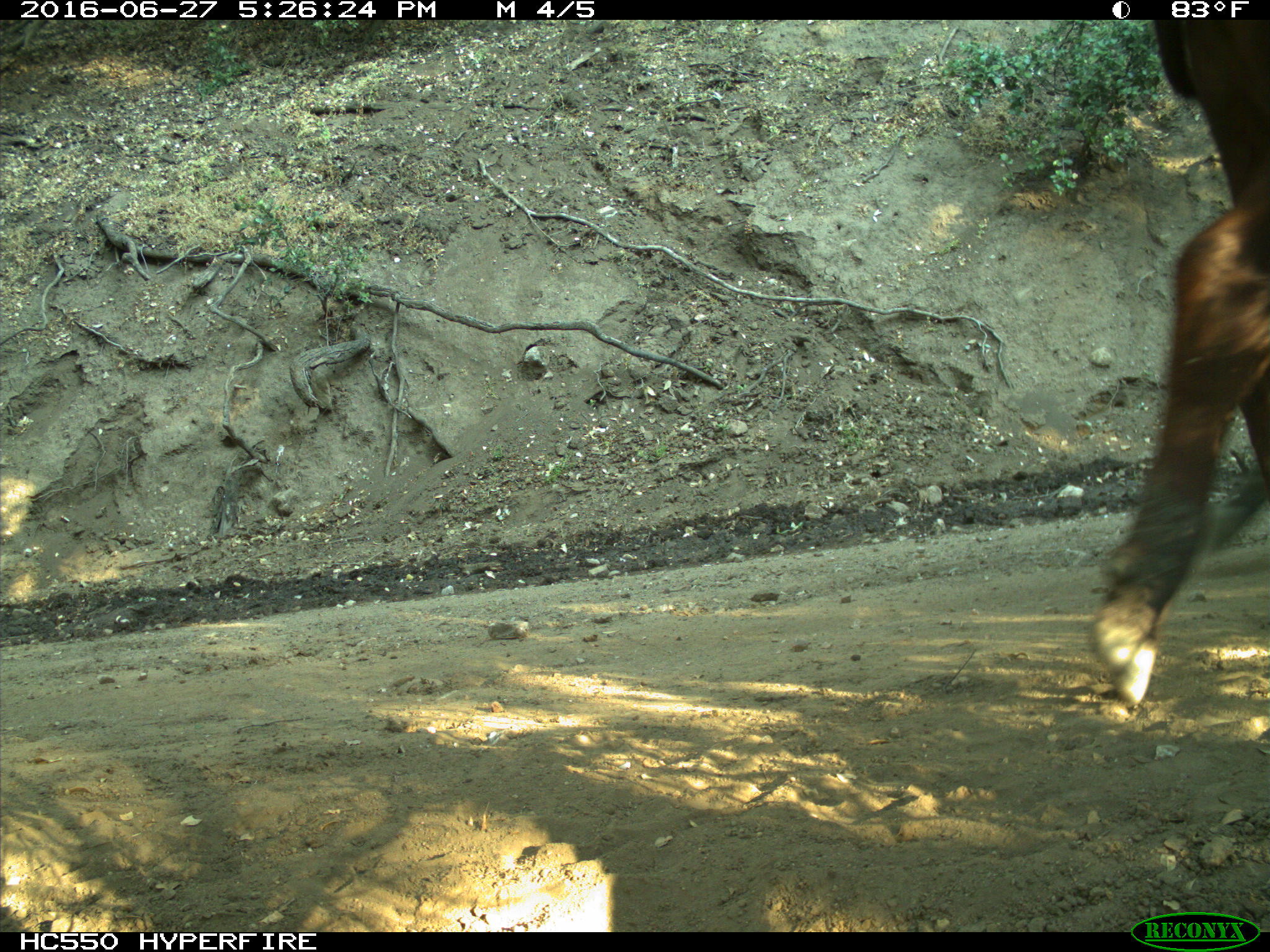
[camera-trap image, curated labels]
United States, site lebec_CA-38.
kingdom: Animalia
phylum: Chordata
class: Mammalia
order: Artiodactyla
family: Bovidae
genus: Bos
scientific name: Bos taurus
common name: domestic cow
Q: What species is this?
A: Bos taurus (domestic cow).